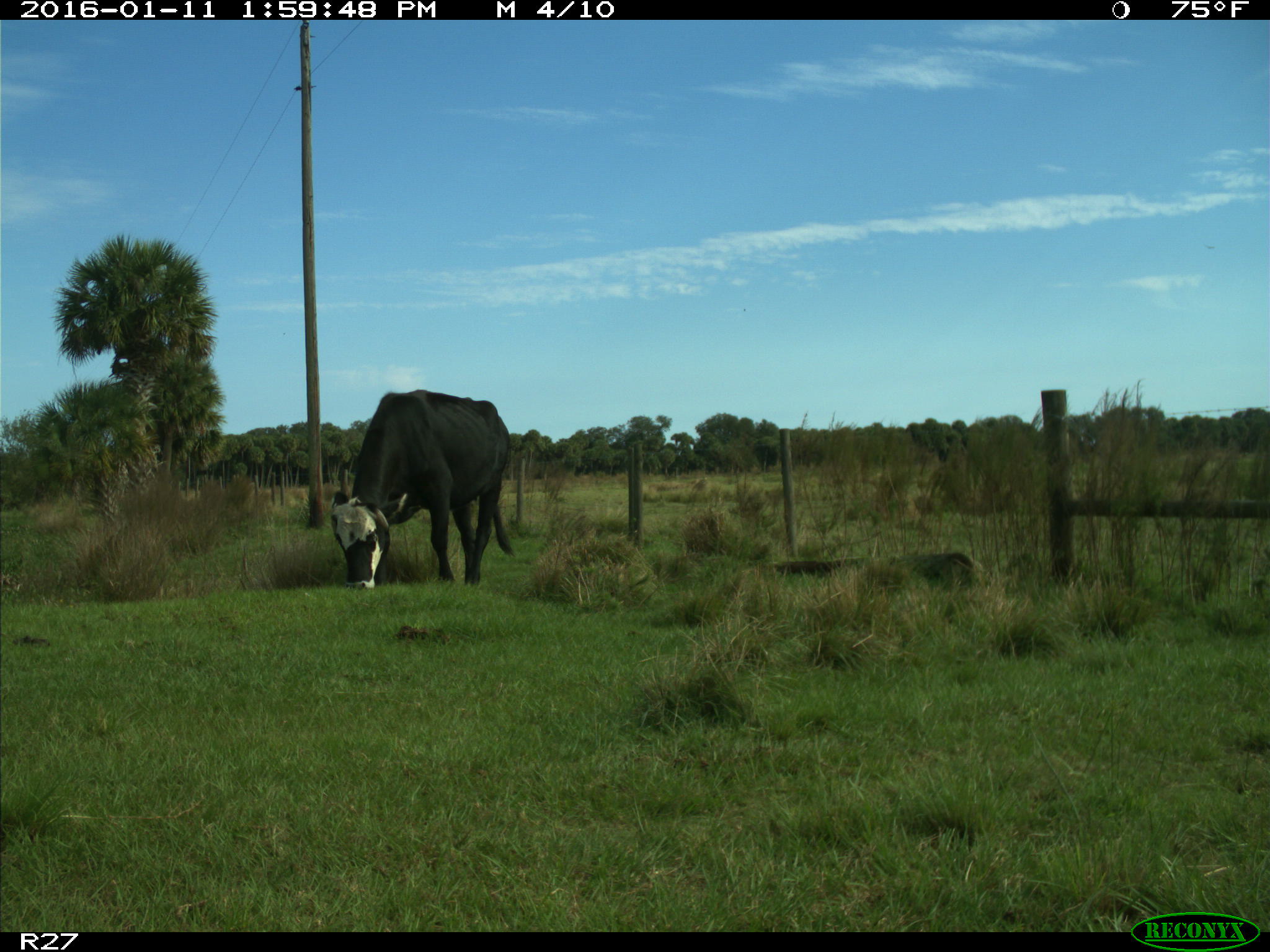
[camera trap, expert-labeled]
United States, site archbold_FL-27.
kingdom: Animalia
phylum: Chordata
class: Mammalia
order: Artiodactyla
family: Bovidae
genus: Bos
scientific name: Bos taurus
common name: domestic cow